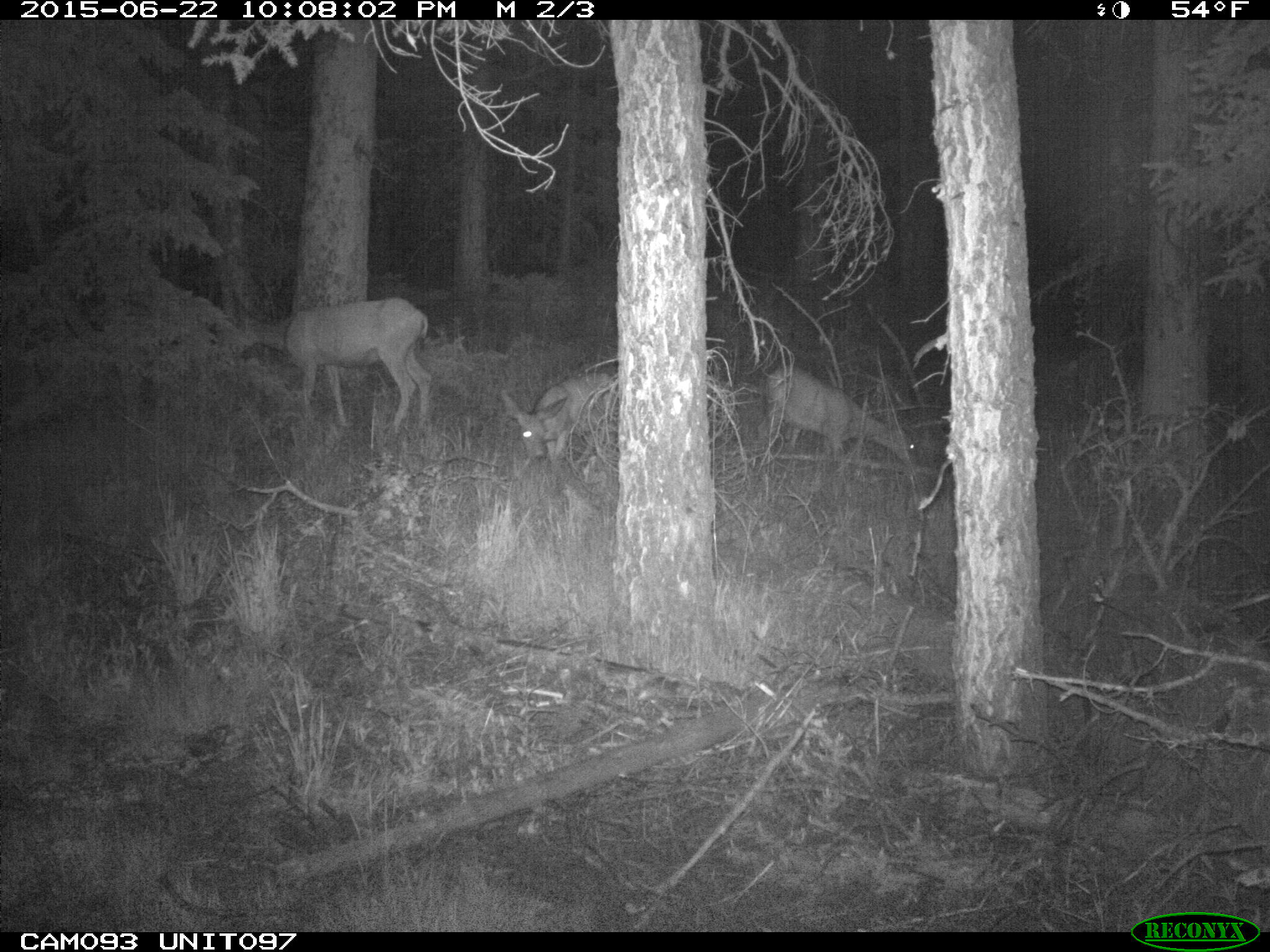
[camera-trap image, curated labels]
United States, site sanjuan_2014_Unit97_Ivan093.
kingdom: Animalia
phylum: Chordata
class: Mammalia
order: Artiodactyla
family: Cervidae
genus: Odocoileus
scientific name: Odocoileus hemionus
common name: mule deer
Odocoileus hemionus (mule deer).